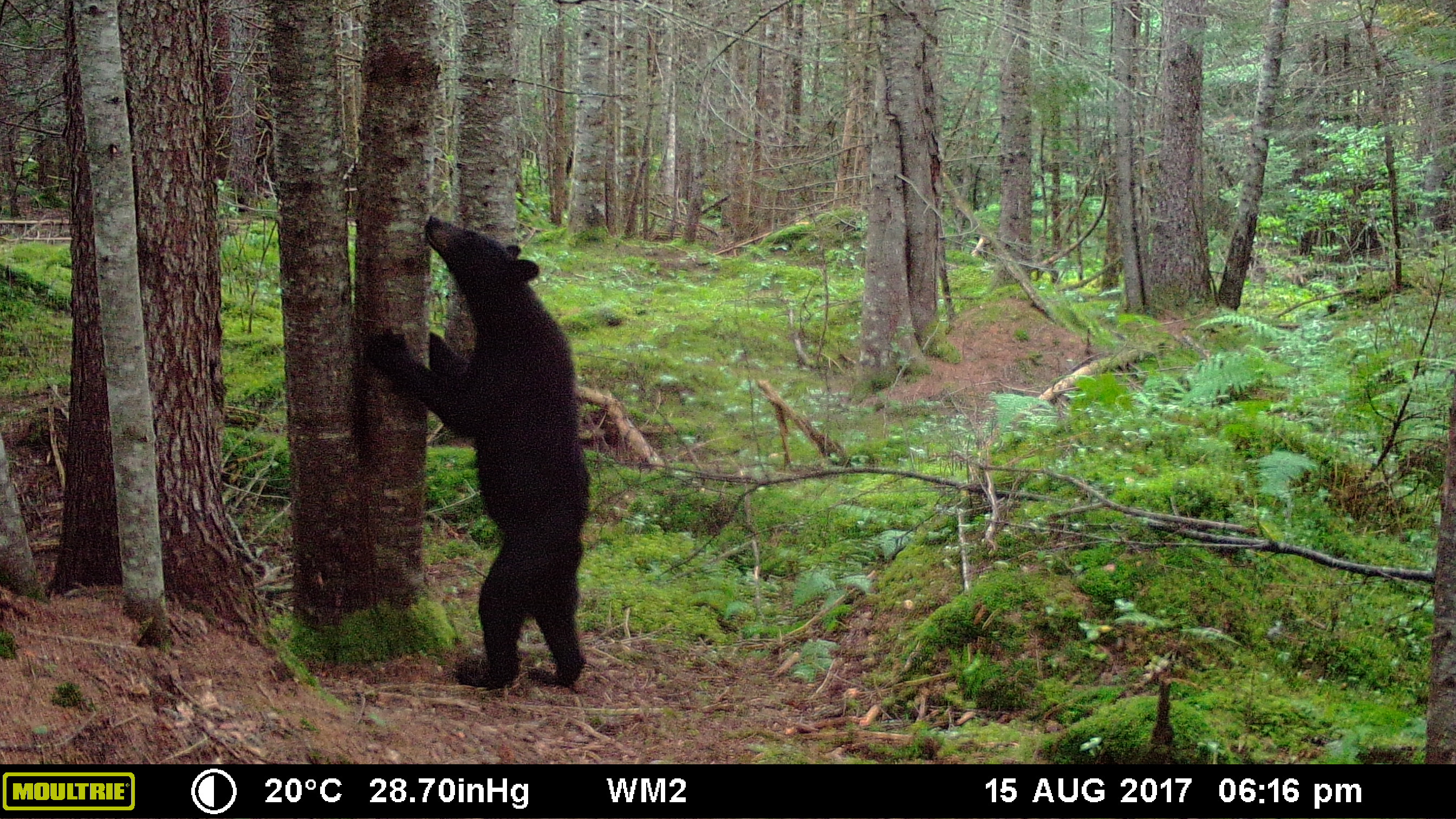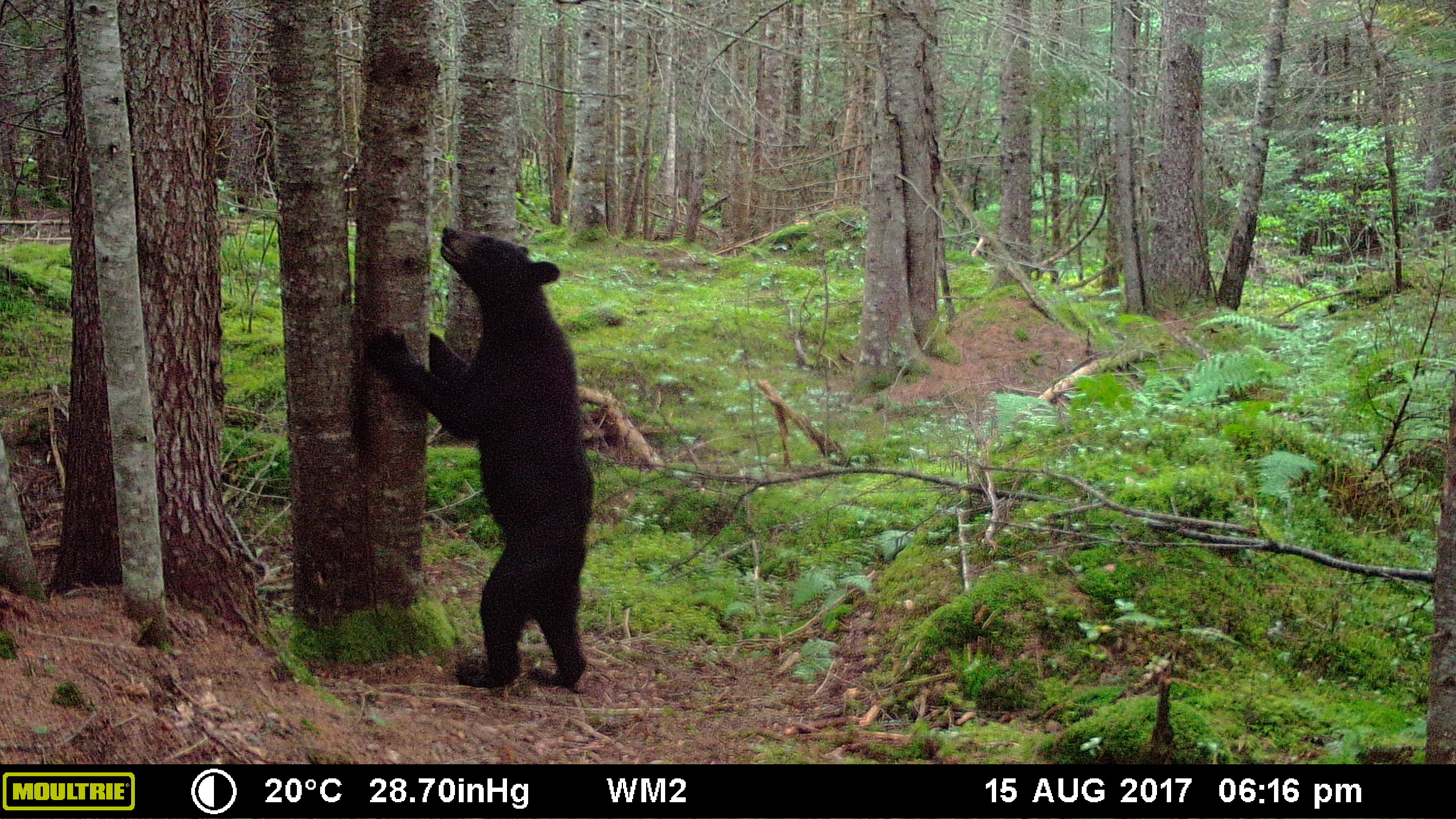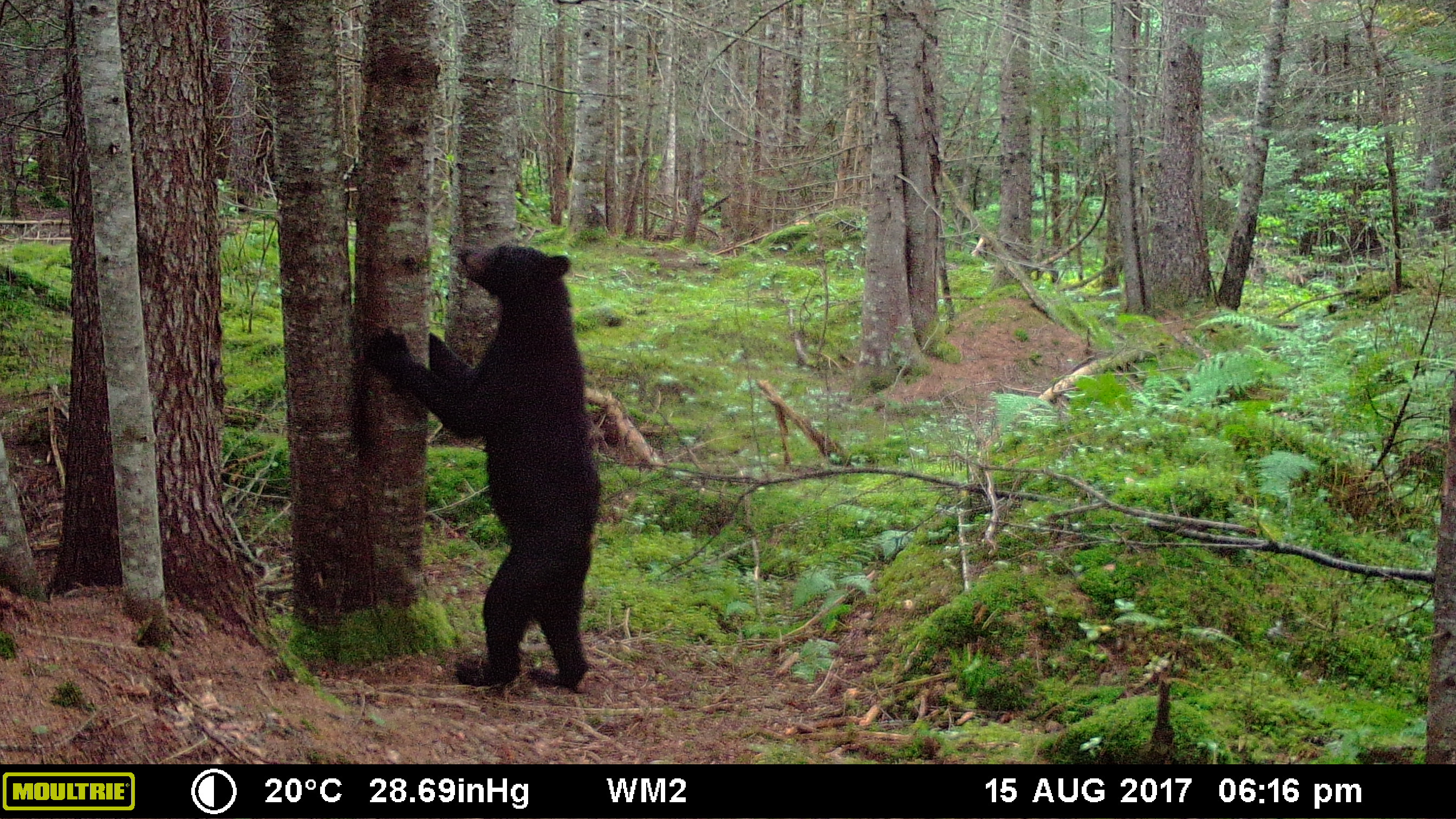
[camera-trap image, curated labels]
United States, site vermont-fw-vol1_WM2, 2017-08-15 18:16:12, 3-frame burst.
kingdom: Animalia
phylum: Chordata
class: Mammalia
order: Carnivora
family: Ursidae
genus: Ursus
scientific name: Ursus americanus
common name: black bear